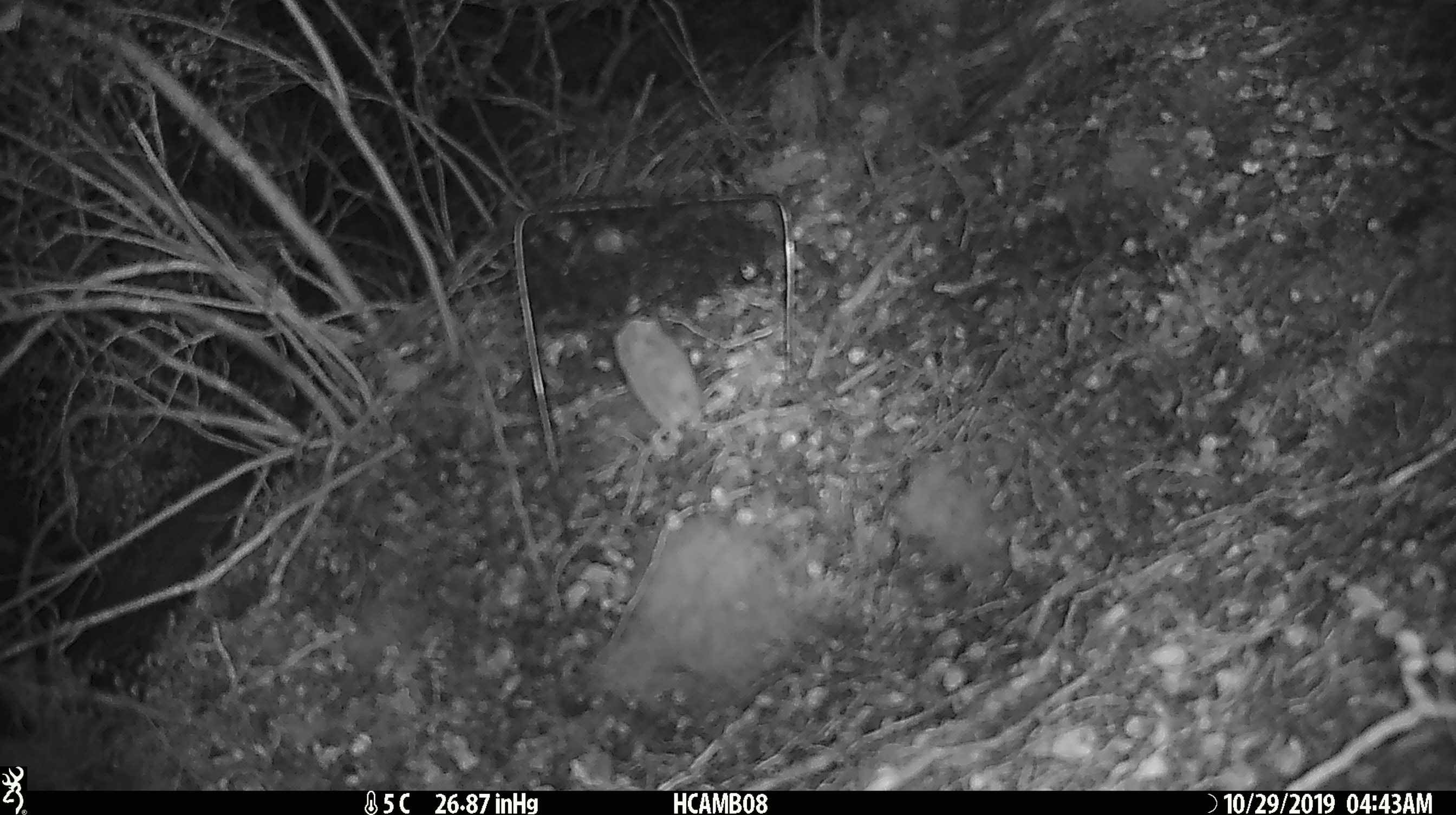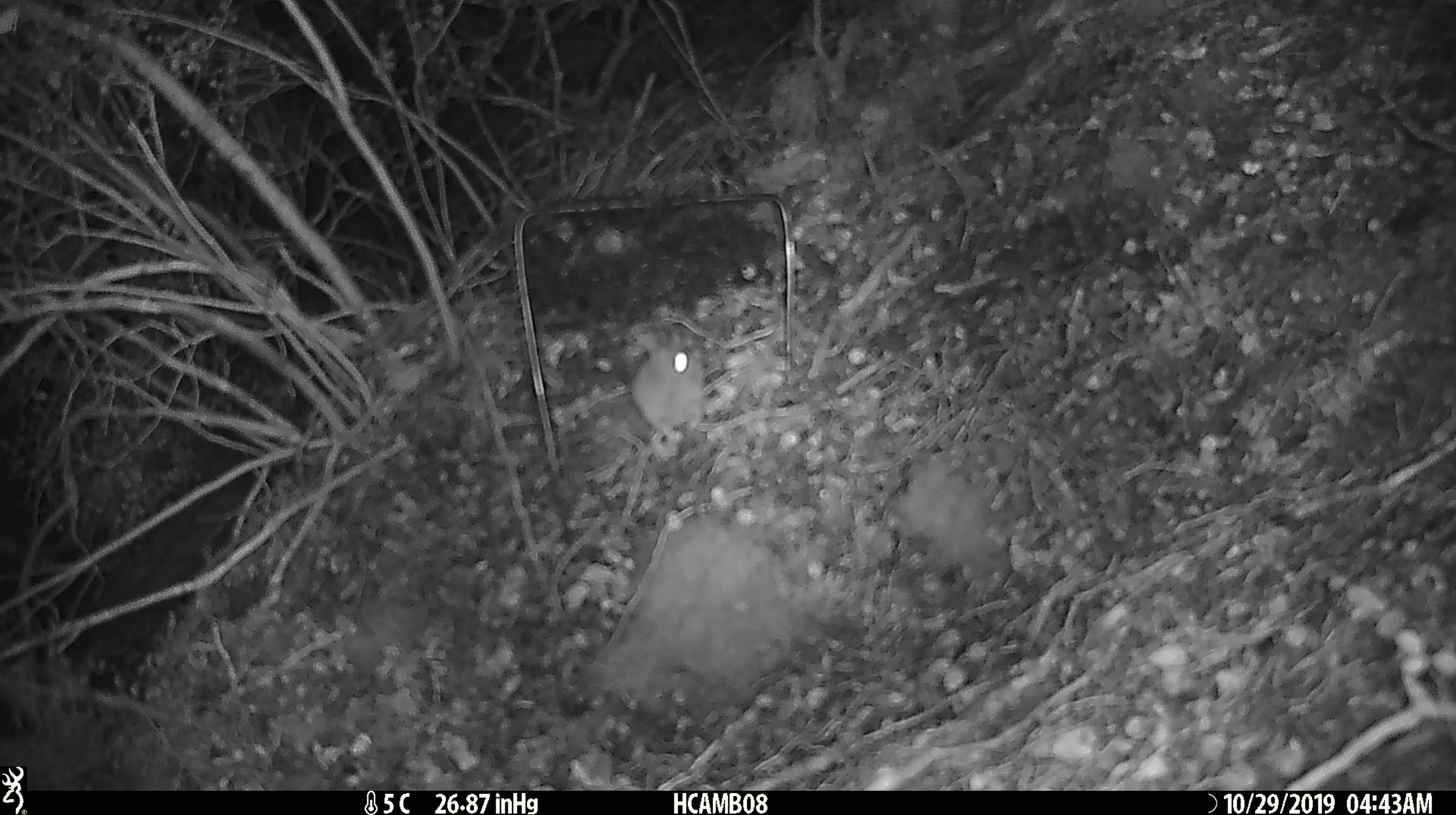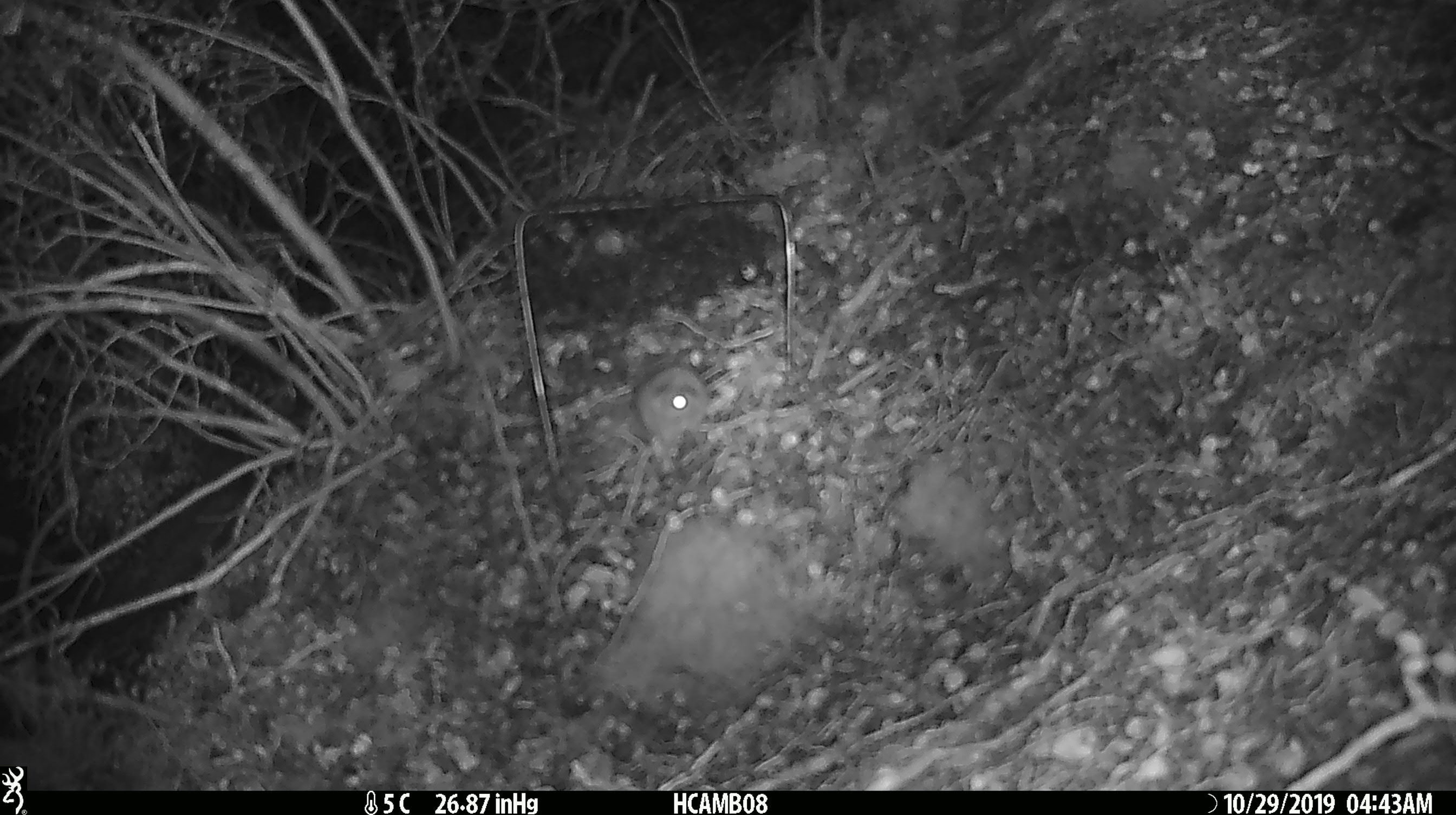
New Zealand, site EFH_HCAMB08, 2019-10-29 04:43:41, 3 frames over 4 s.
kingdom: Animalia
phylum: Chordata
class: Mammalia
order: Rodentia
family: Muridae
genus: Mus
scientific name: Mus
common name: mouse